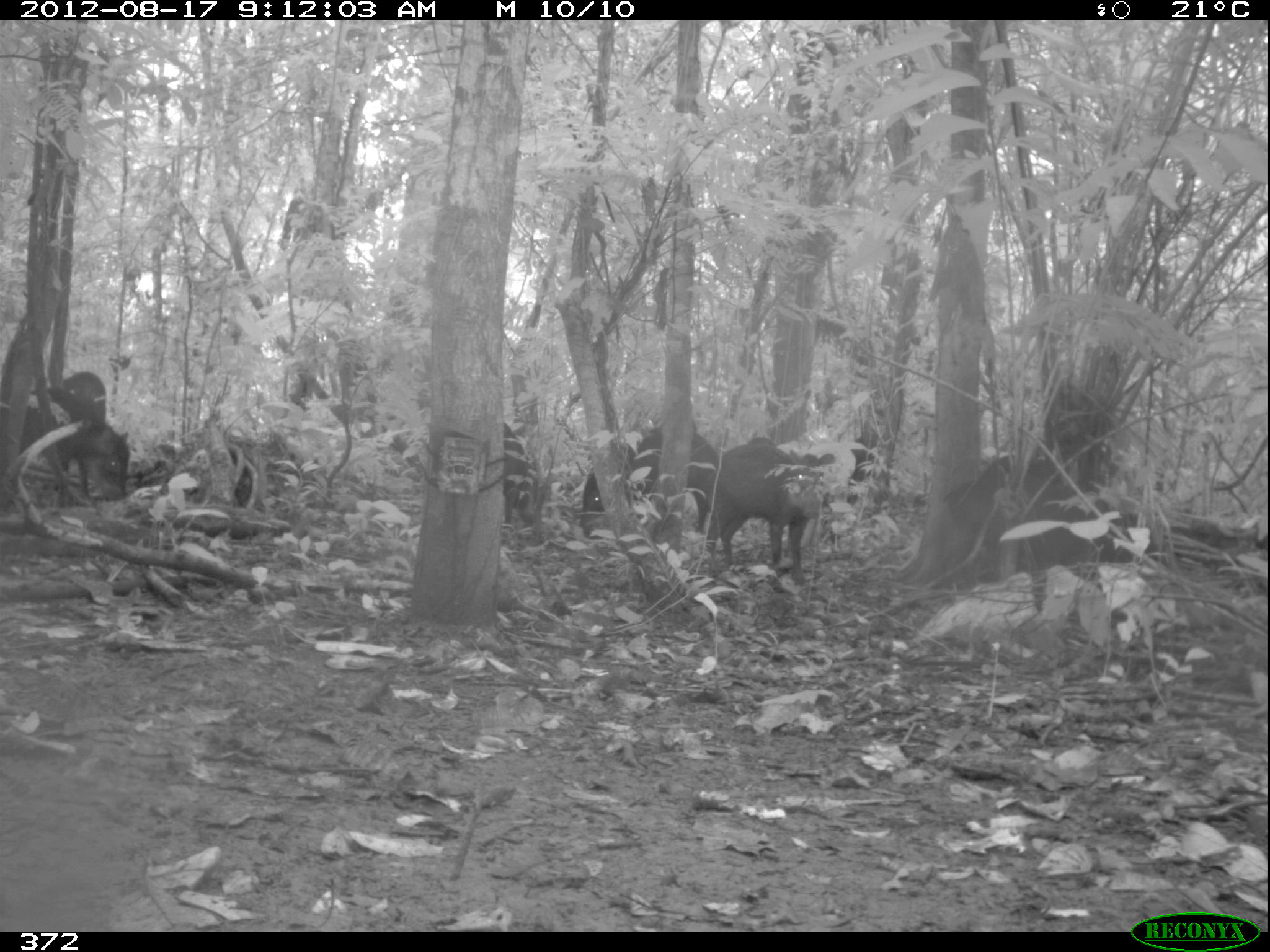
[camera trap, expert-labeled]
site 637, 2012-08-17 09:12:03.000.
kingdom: Animalia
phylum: Chordata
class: Mammalia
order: Artiodactyla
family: Tayassuidae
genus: Tayassu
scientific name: Tayassu pecari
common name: white-lipped peccary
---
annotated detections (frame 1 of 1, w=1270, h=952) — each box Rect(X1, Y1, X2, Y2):
tayassu pecari: Rect(948, 474, 1161, 567); Rect(704, 435, 835, 579); Rect(576, 423, 720, 552); Rect(17, 368, 135, 500); Rect(499, 420, 544, 531); Rect(55, 369, 109, 427)